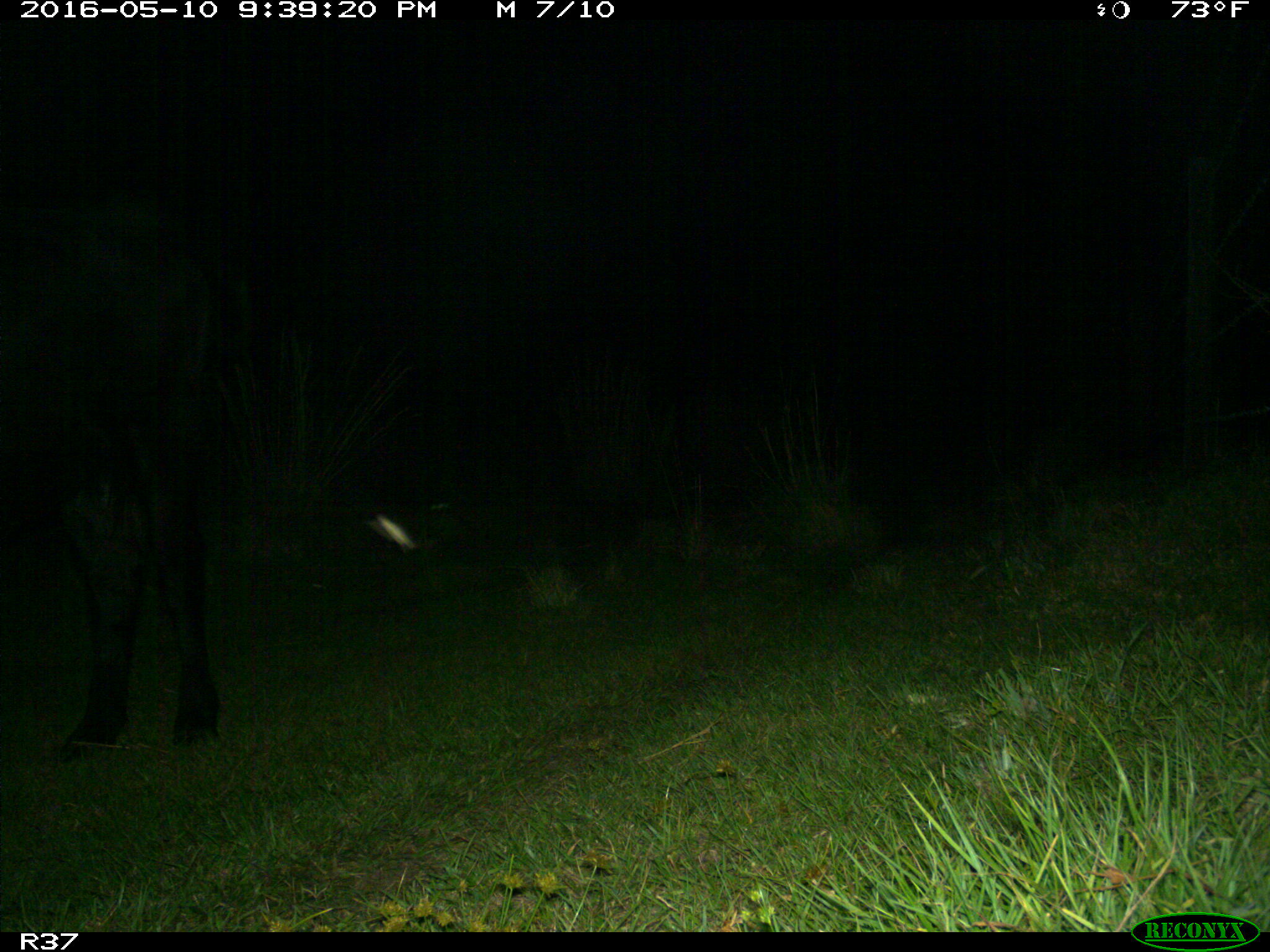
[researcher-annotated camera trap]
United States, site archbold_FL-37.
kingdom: Animalia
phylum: Chordata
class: Mammalia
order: Artiodactyla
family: Bovidae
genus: Bos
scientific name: Bos taurus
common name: domestic cow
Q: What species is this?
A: Bos taurus (domestic cow).